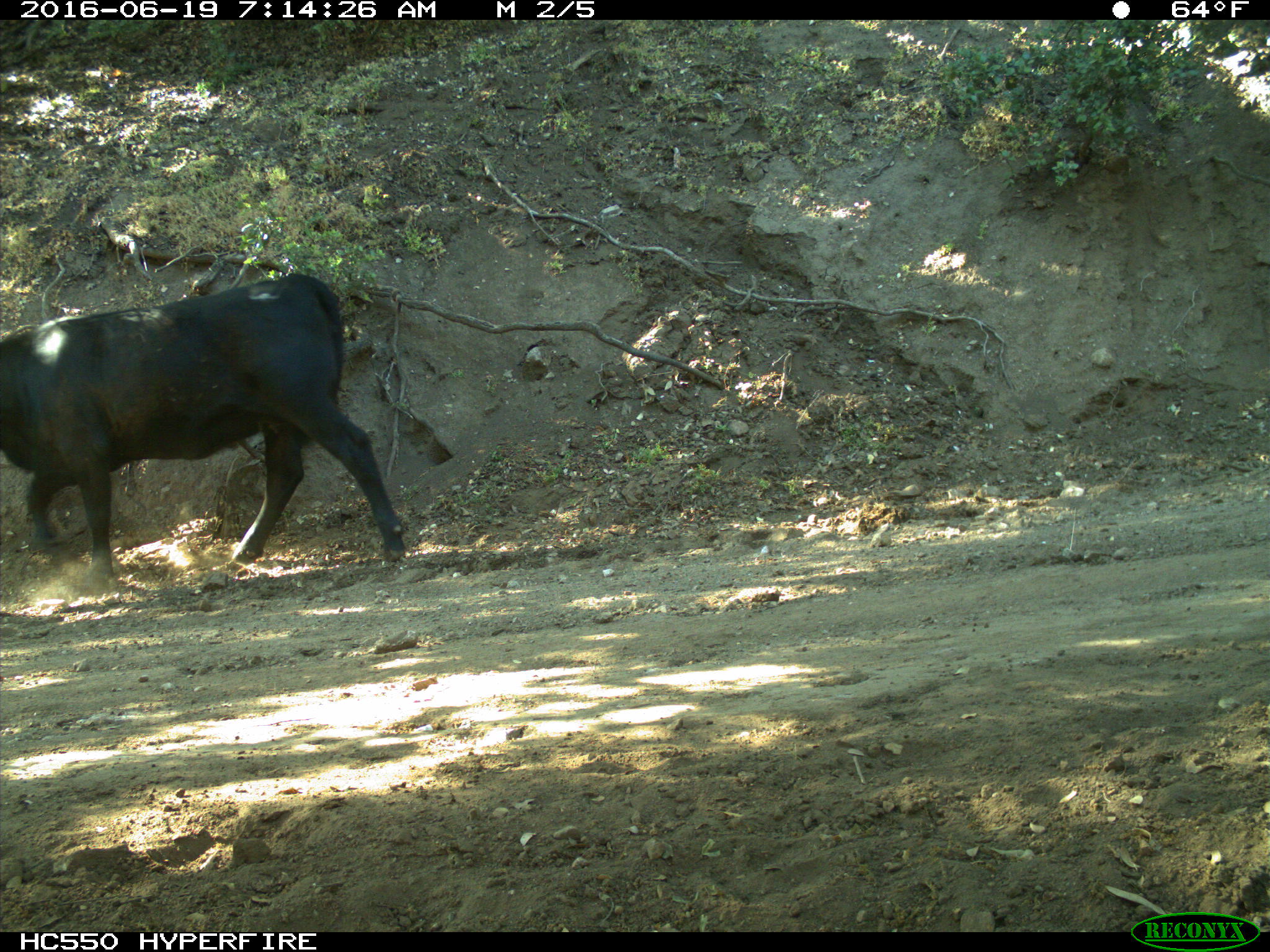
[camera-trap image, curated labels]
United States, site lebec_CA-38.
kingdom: Animalia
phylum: Chordata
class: Mammalia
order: Artiodactyla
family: Bovidae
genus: Bos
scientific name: Bos taurus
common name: domestic cow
Bos taurus (domestic cow).